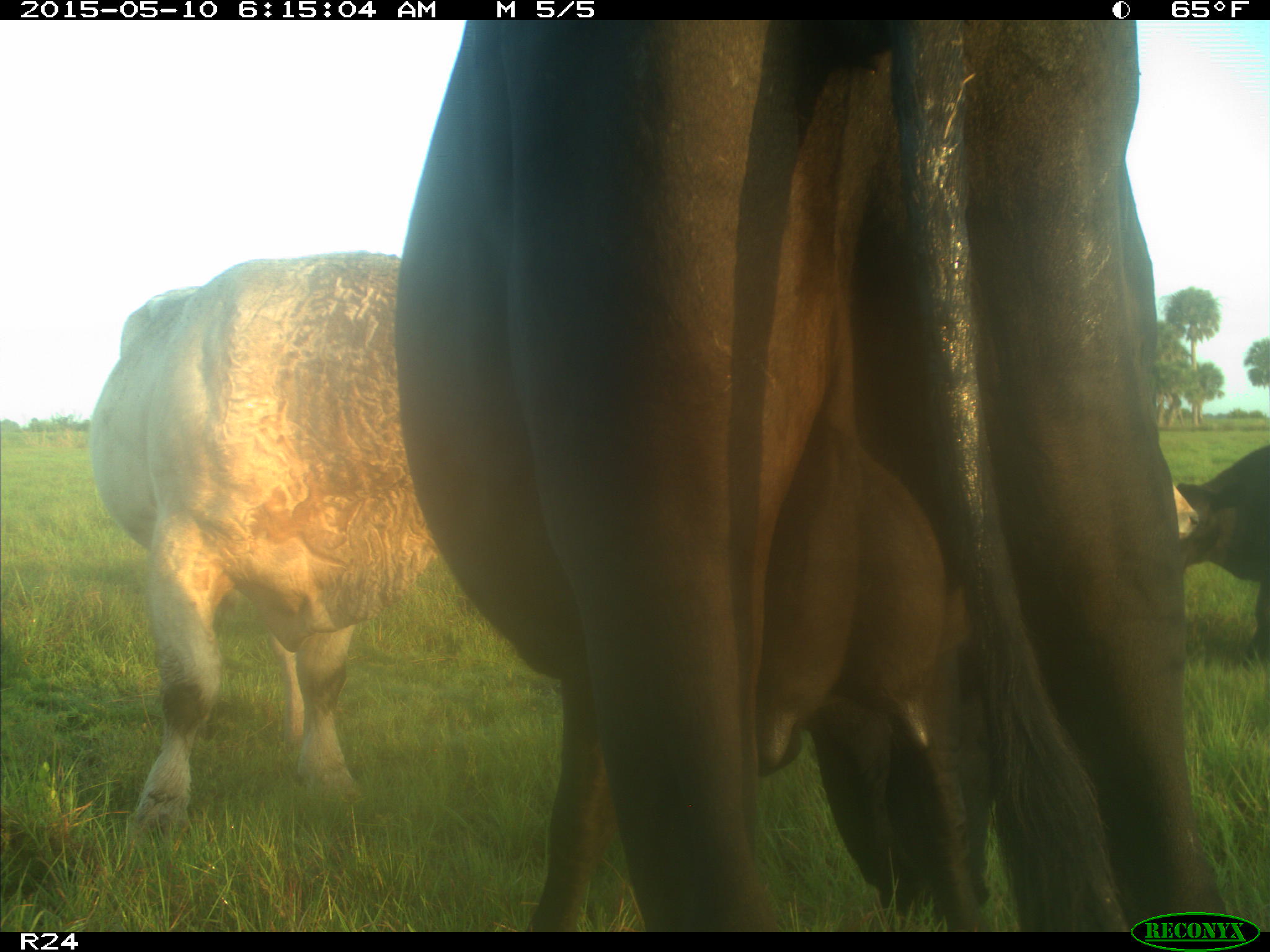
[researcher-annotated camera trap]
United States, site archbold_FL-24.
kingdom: Animalia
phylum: Chordata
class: Mammalia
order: Artiodactyla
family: Bovidae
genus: Bos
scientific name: Bos taurus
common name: domestic cow